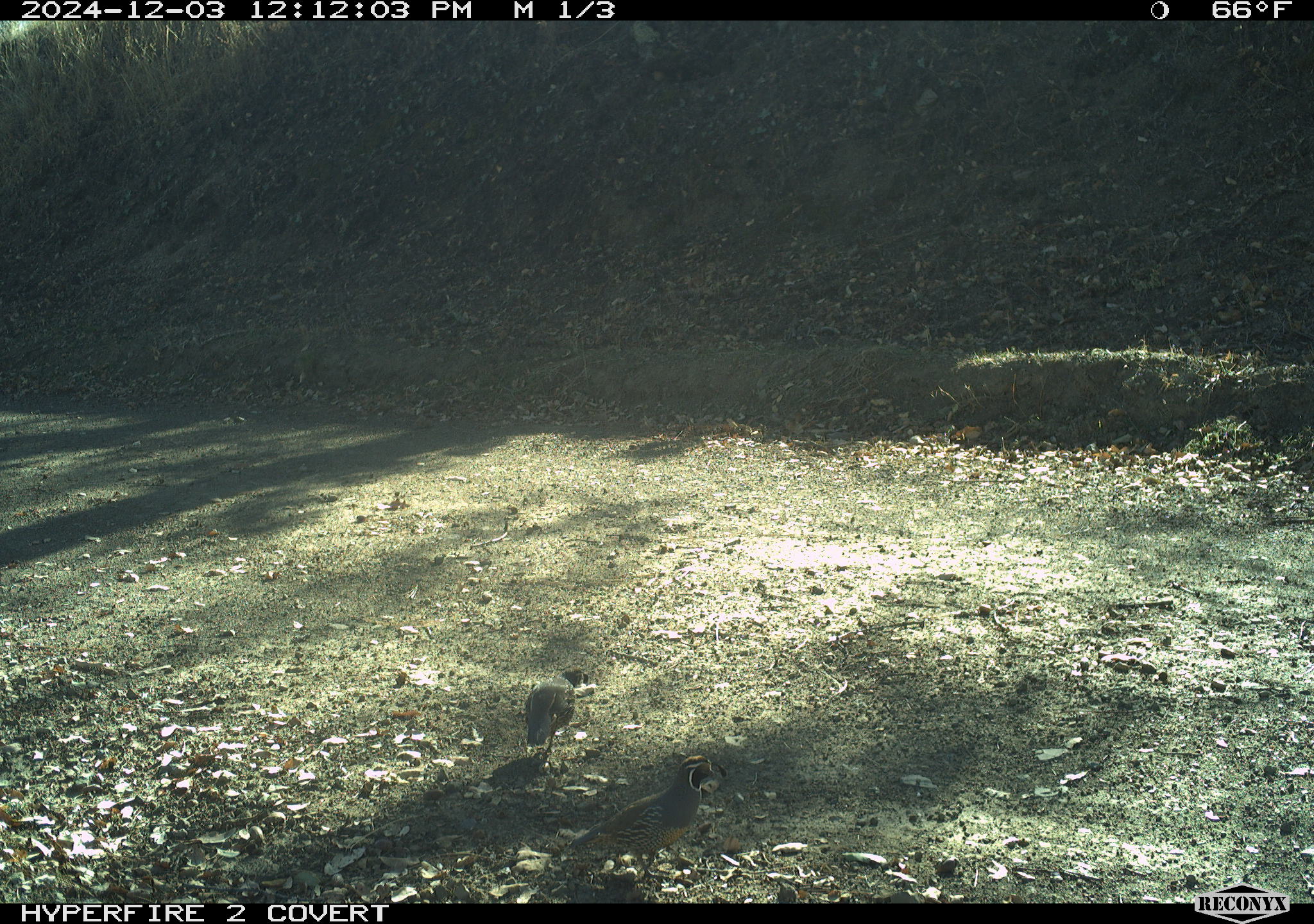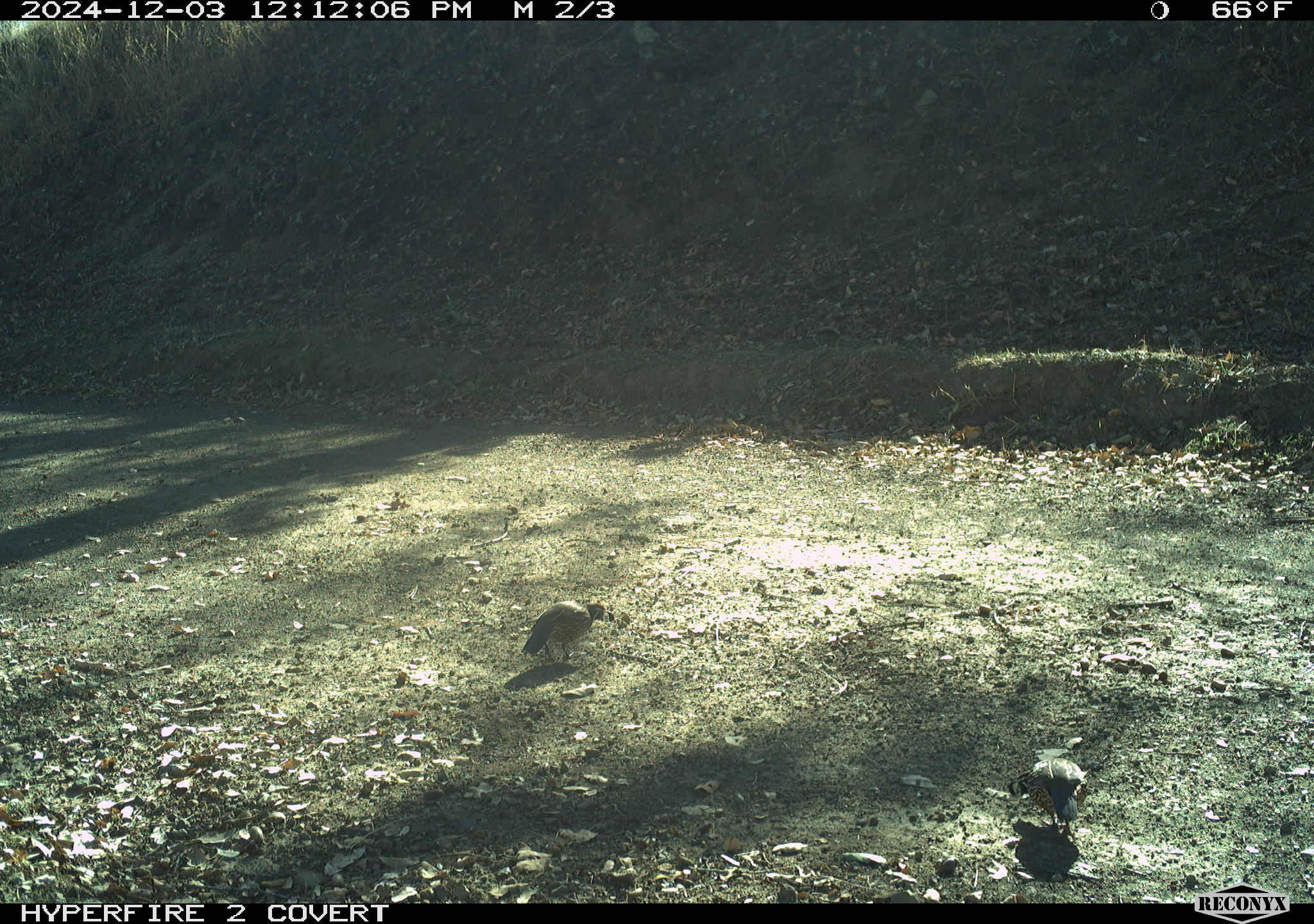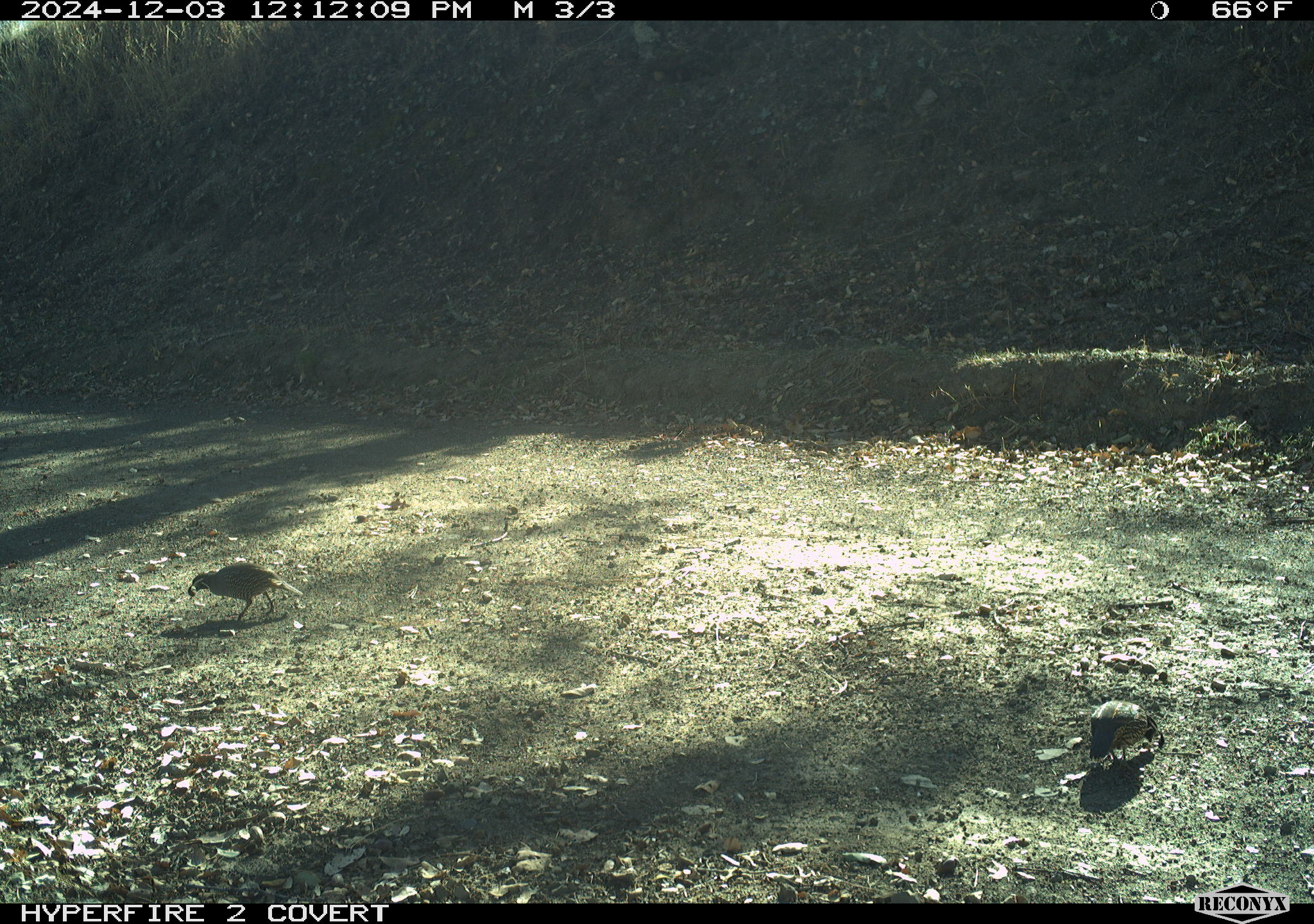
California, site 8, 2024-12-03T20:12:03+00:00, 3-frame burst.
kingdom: Animalia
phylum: Chordata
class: Aves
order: Galliformes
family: Odontophoridae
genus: Callipepla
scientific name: Callipepla californica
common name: california quail